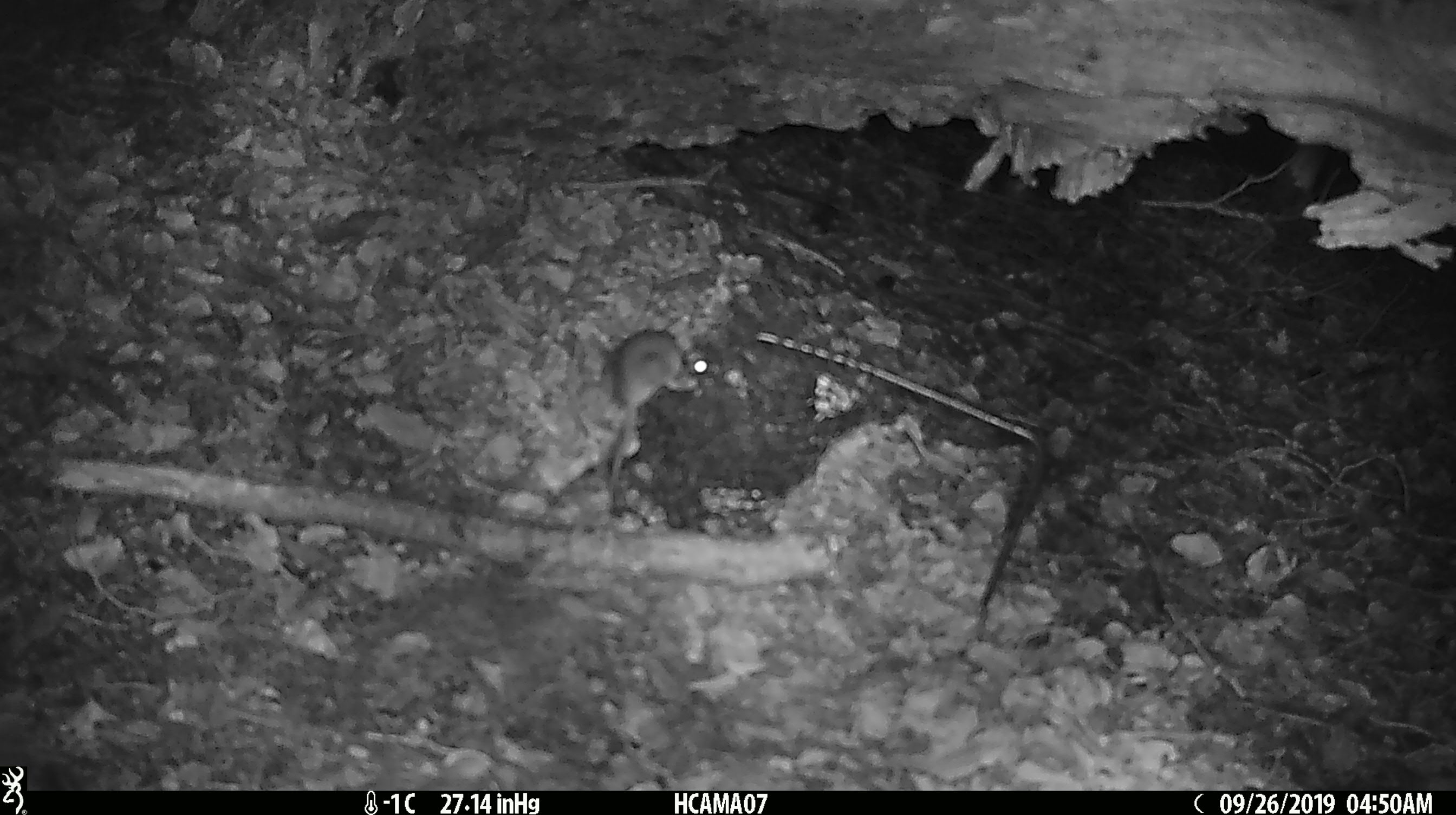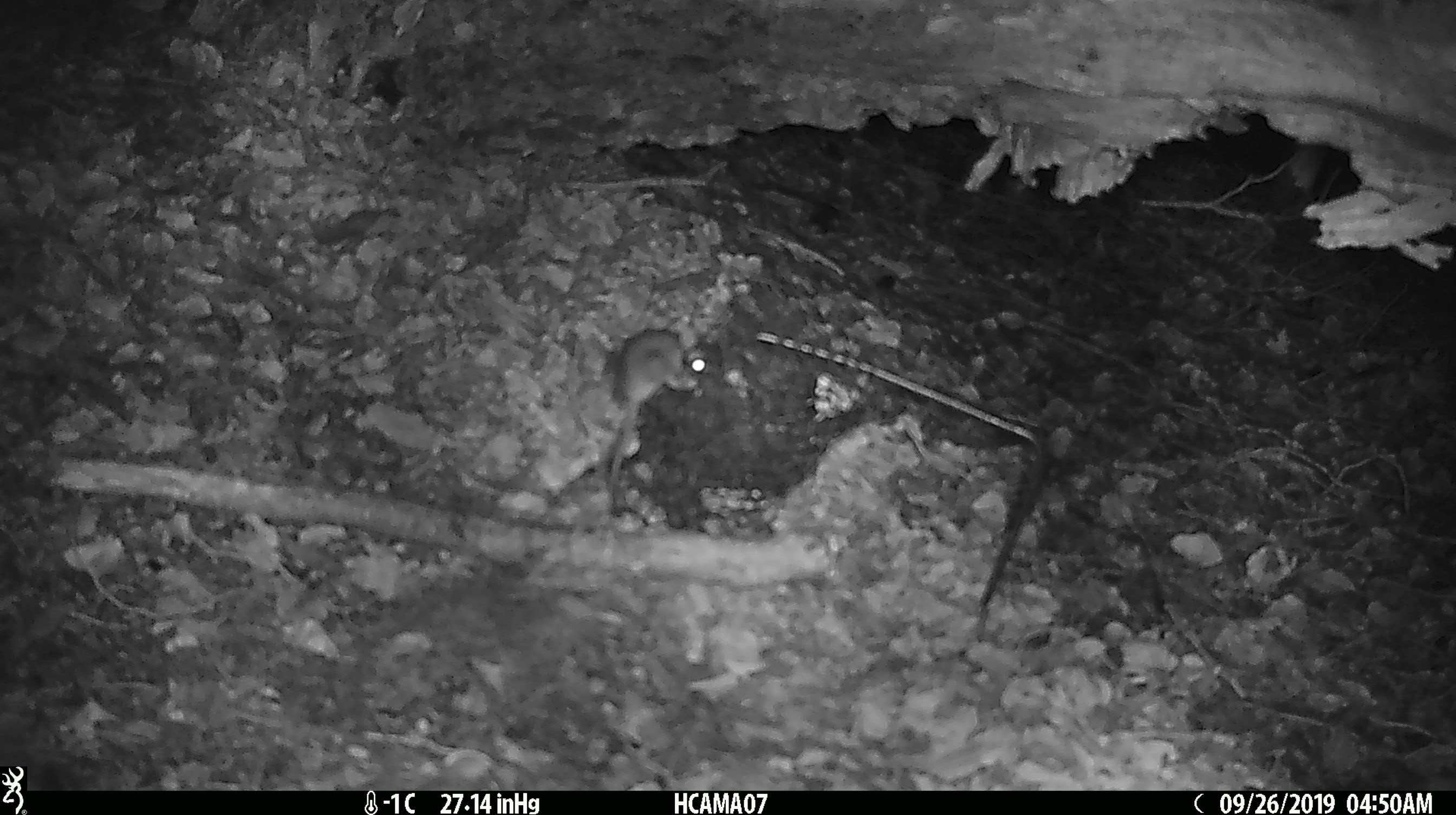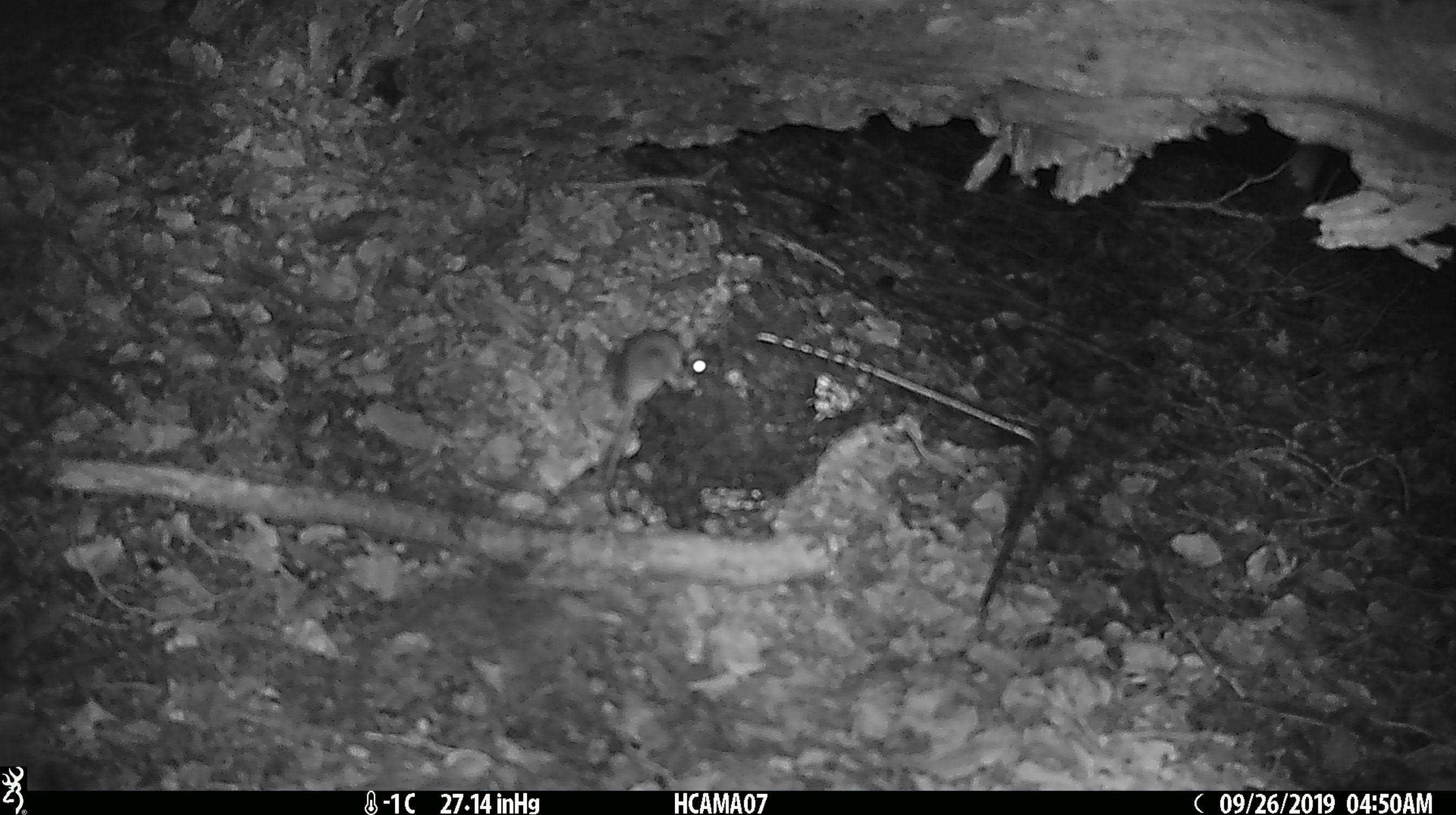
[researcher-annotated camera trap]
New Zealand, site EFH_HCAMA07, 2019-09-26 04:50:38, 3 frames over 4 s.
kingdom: Animalia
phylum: Chordata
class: Mammalia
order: Rodentia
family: Muridae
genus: Mus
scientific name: Mus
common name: mouse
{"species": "mouse (Mus)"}